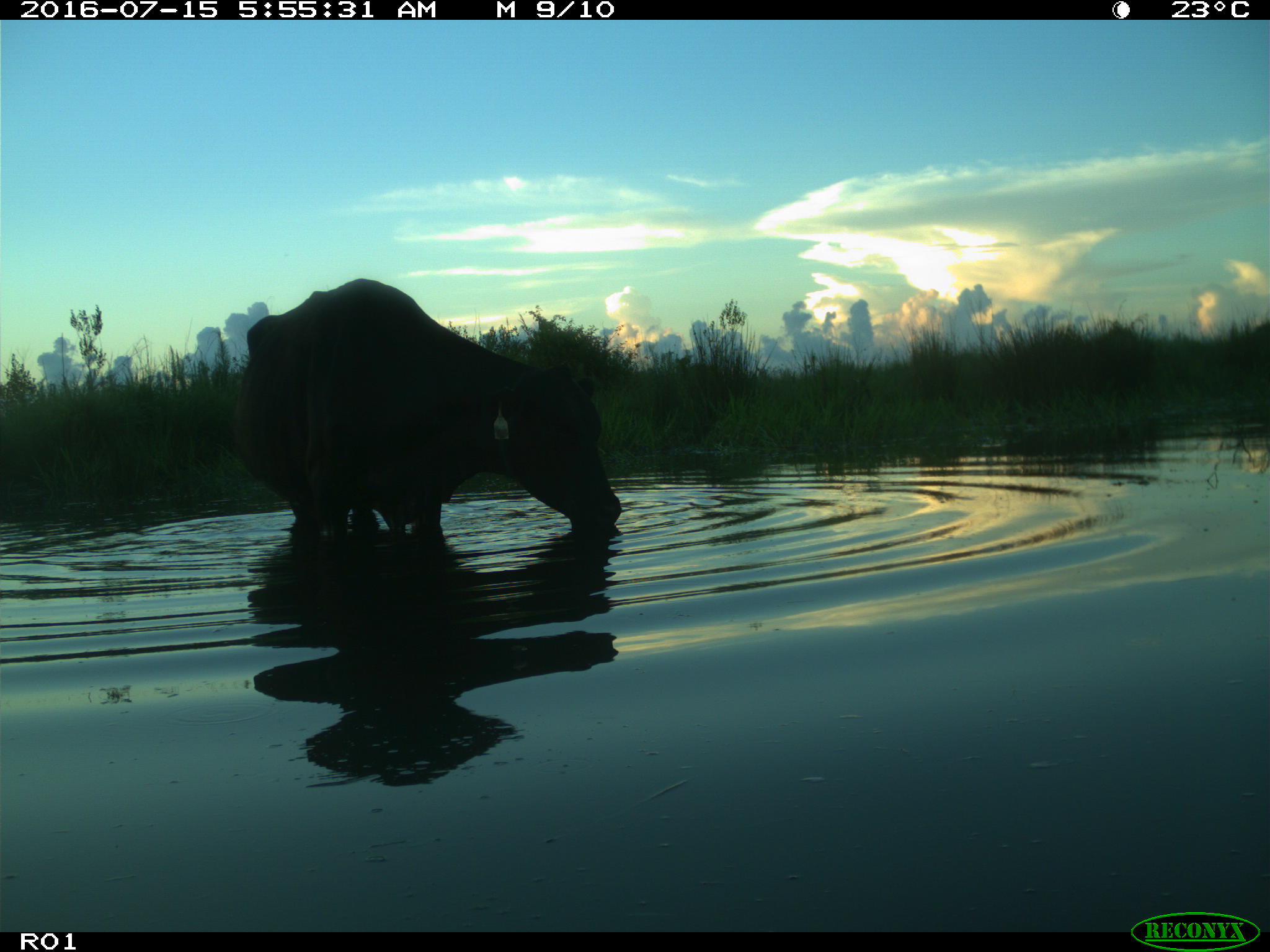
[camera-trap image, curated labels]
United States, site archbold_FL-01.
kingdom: Animalia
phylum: Chordata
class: Mammalia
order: Artiodactyla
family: Bovidae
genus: Bos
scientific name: Bos taurus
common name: domestic cow